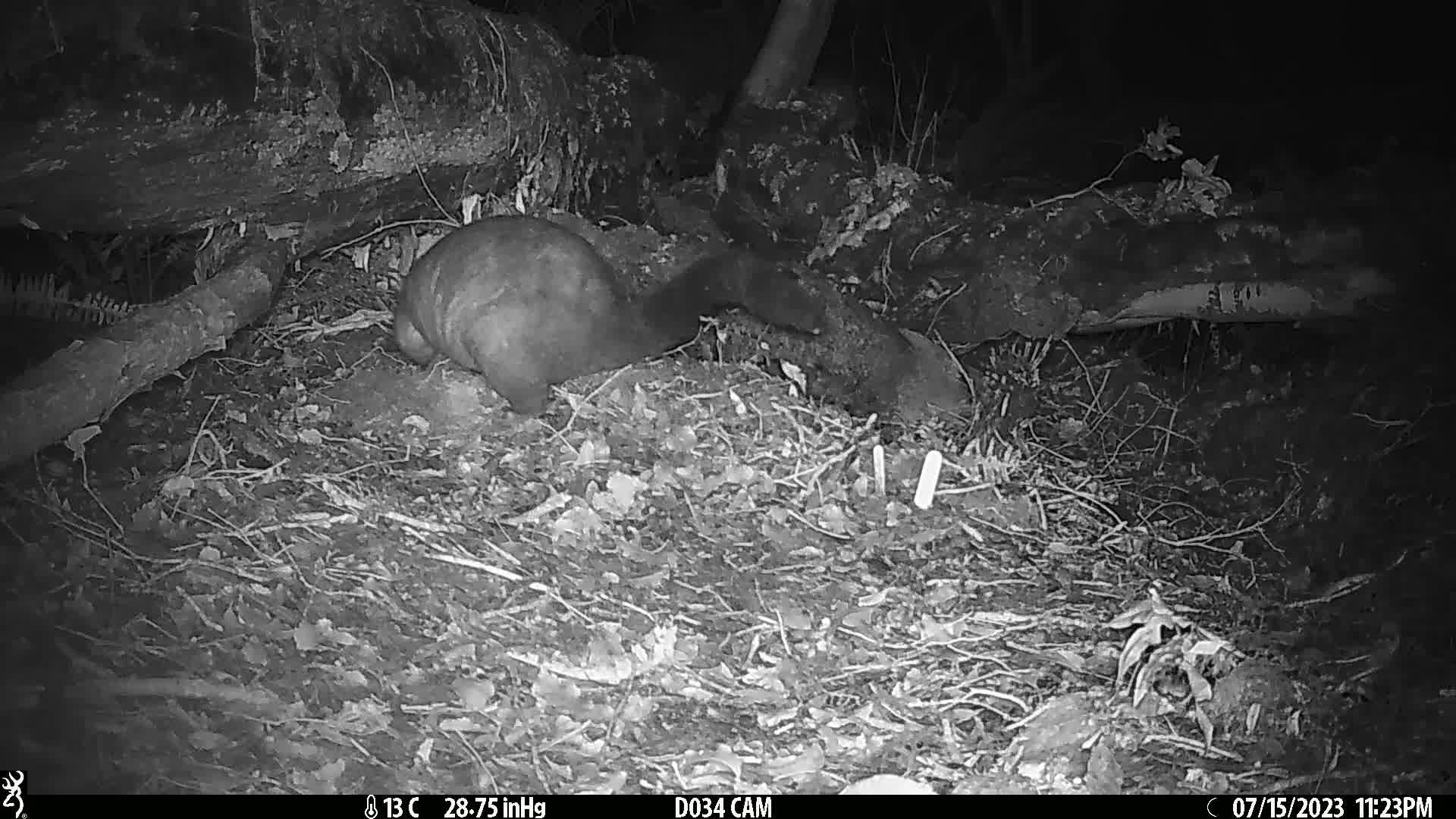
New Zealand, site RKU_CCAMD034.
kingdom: Animalia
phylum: Chordata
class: Mammalia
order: Diprotodontia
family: Phalangeridae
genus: Trichosurus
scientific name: Trichosurus vulpecula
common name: common brushtail possum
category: possum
Possum (common brushtail possum) (Trichosurus vulpecula).